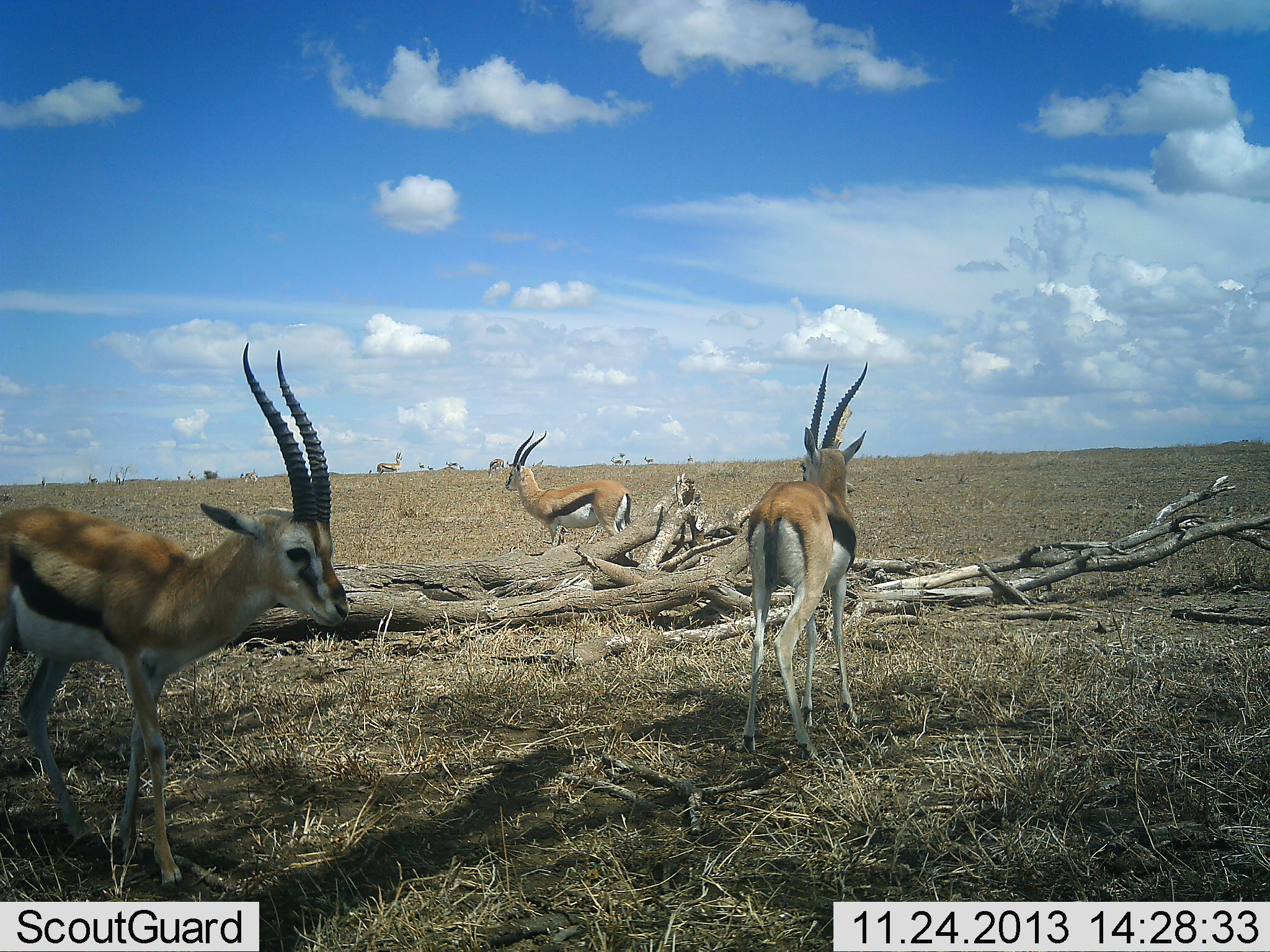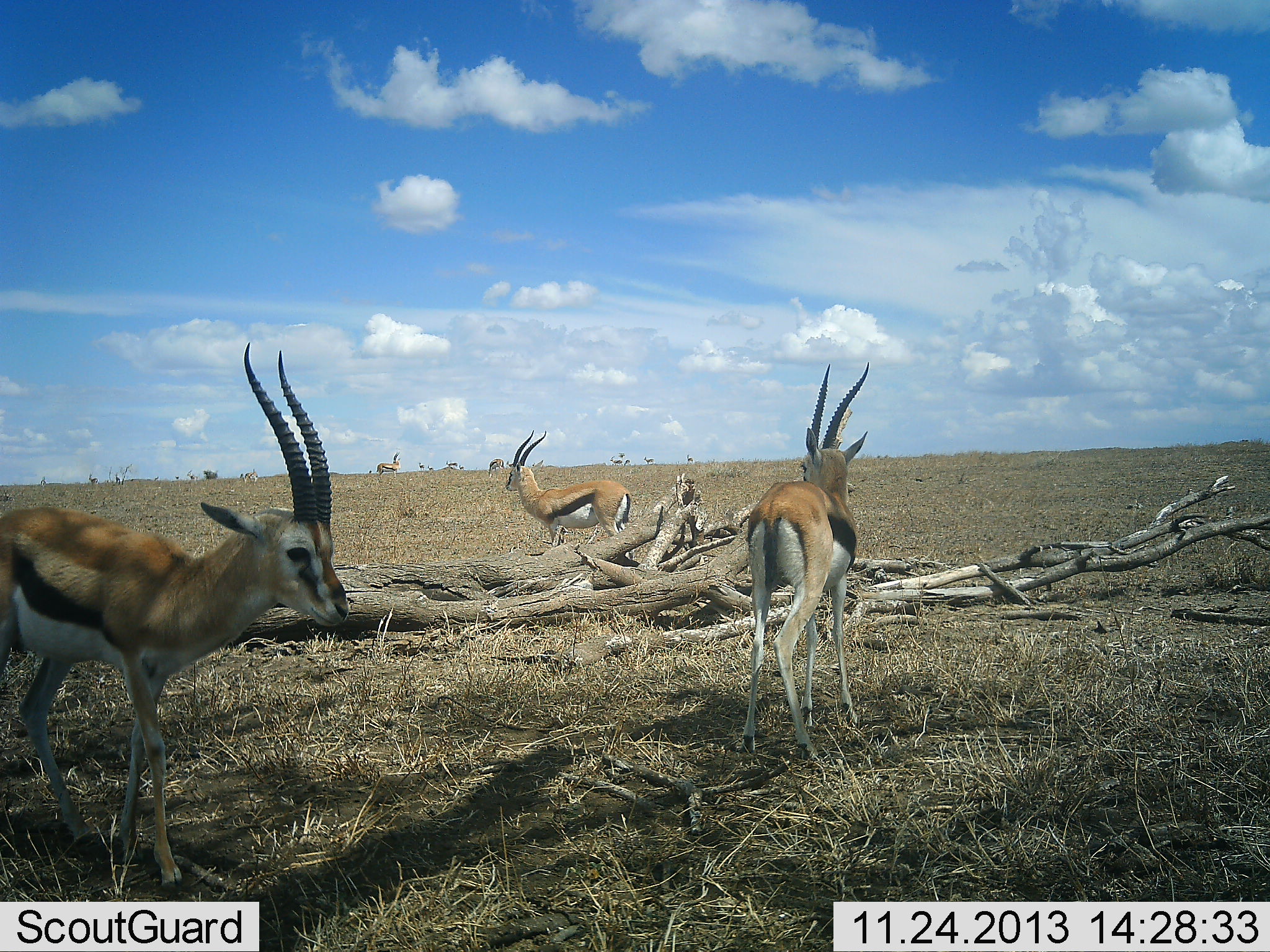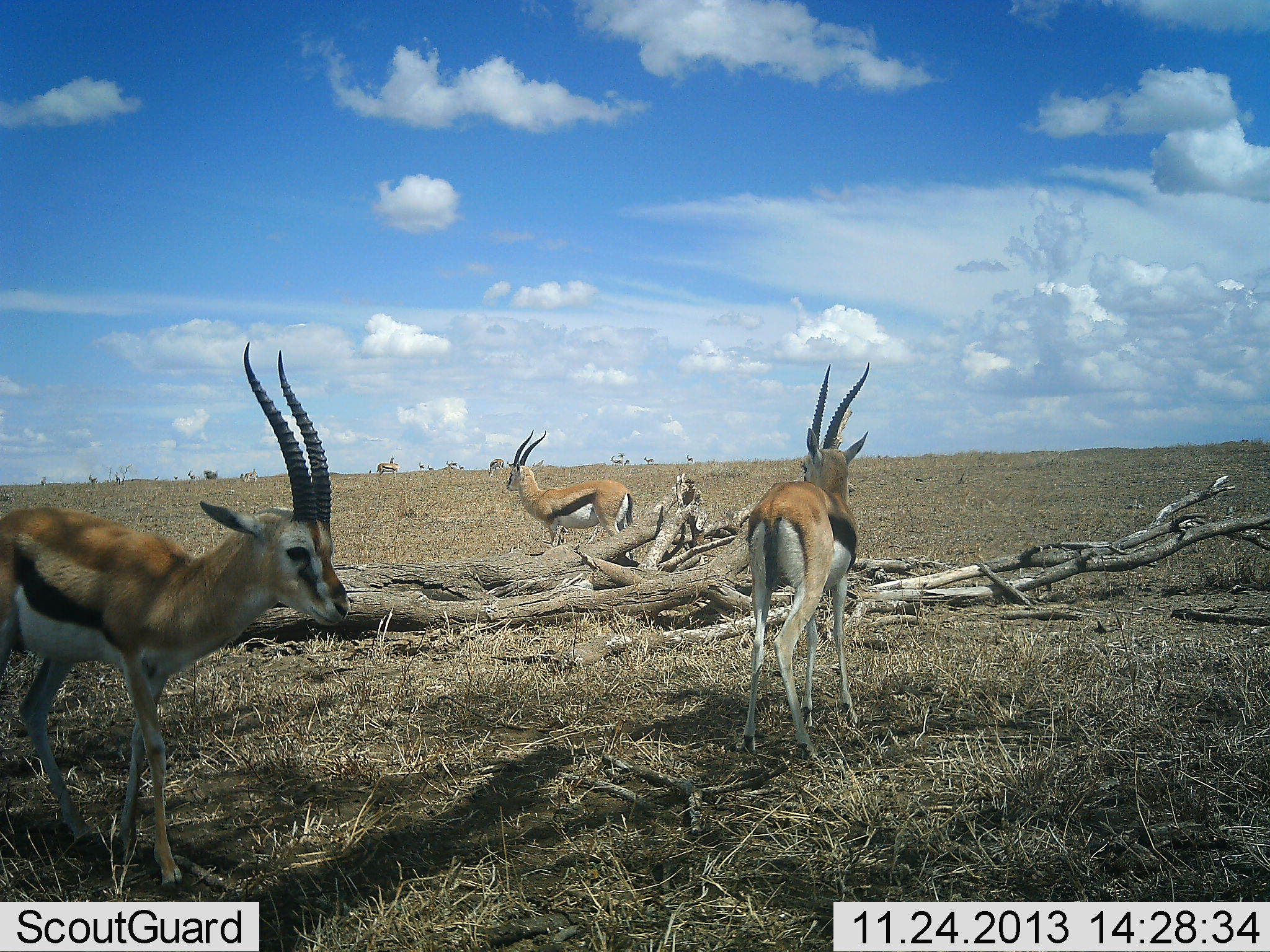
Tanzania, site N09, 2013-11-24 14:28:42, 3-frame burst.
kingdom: Animalia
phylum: Chordata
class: Mammalia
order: Artiodactyla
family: Bovidae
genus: Eudorcas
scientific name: Eudorcas thomsonii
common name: thomson's gazelle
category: gazellethomsons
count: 5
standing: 90%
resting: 10%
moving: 0%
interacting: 0%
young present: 0%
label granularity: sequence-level